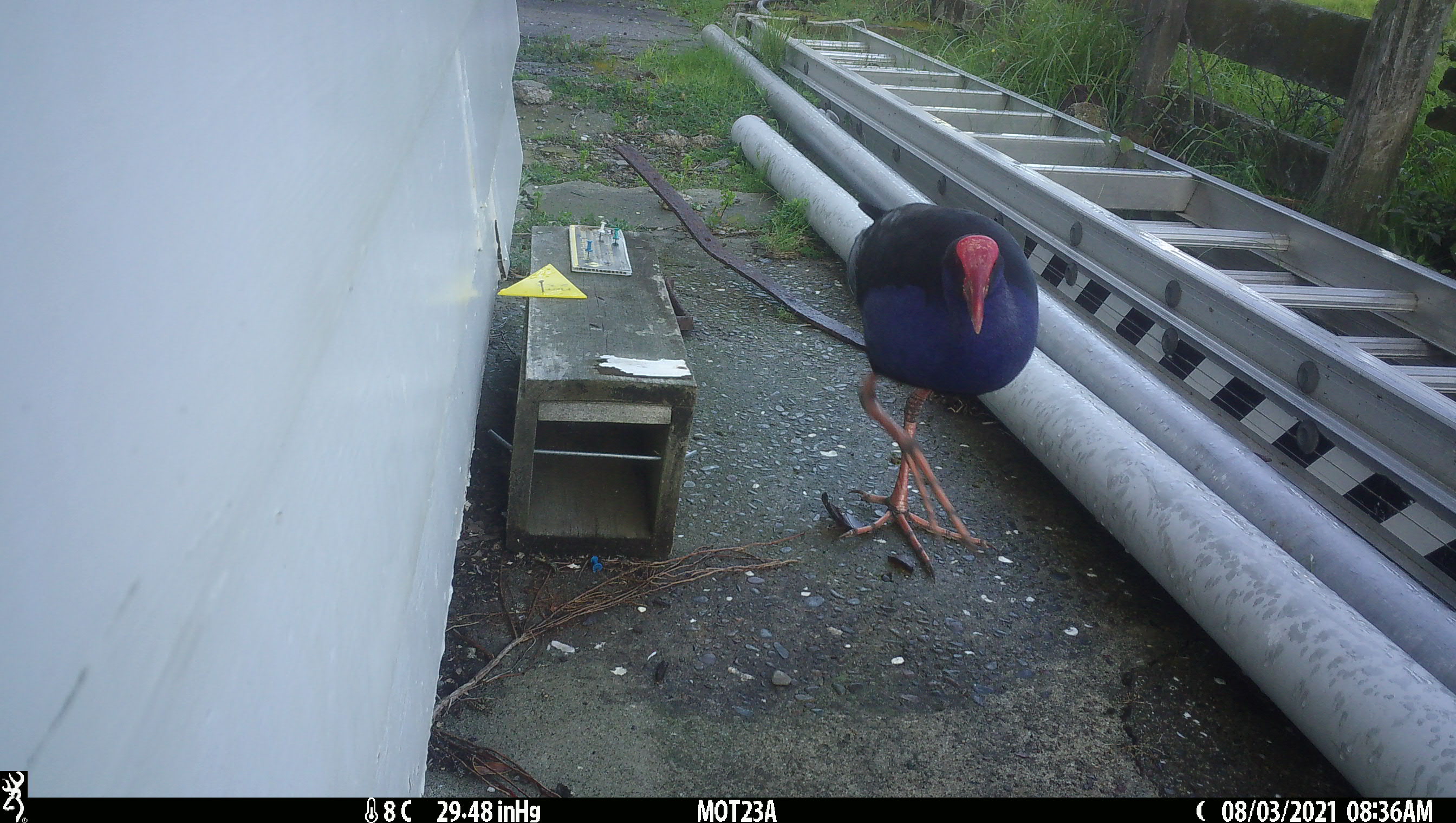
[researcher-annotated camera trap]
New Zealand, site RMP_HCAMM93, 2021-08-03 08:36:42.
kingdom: Animalia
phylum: Chordata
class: Aves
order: Gruiformes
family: Rallidae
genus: Porphyrio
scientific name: Porphyrio melanotus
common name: australasian swamphen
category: pukeko